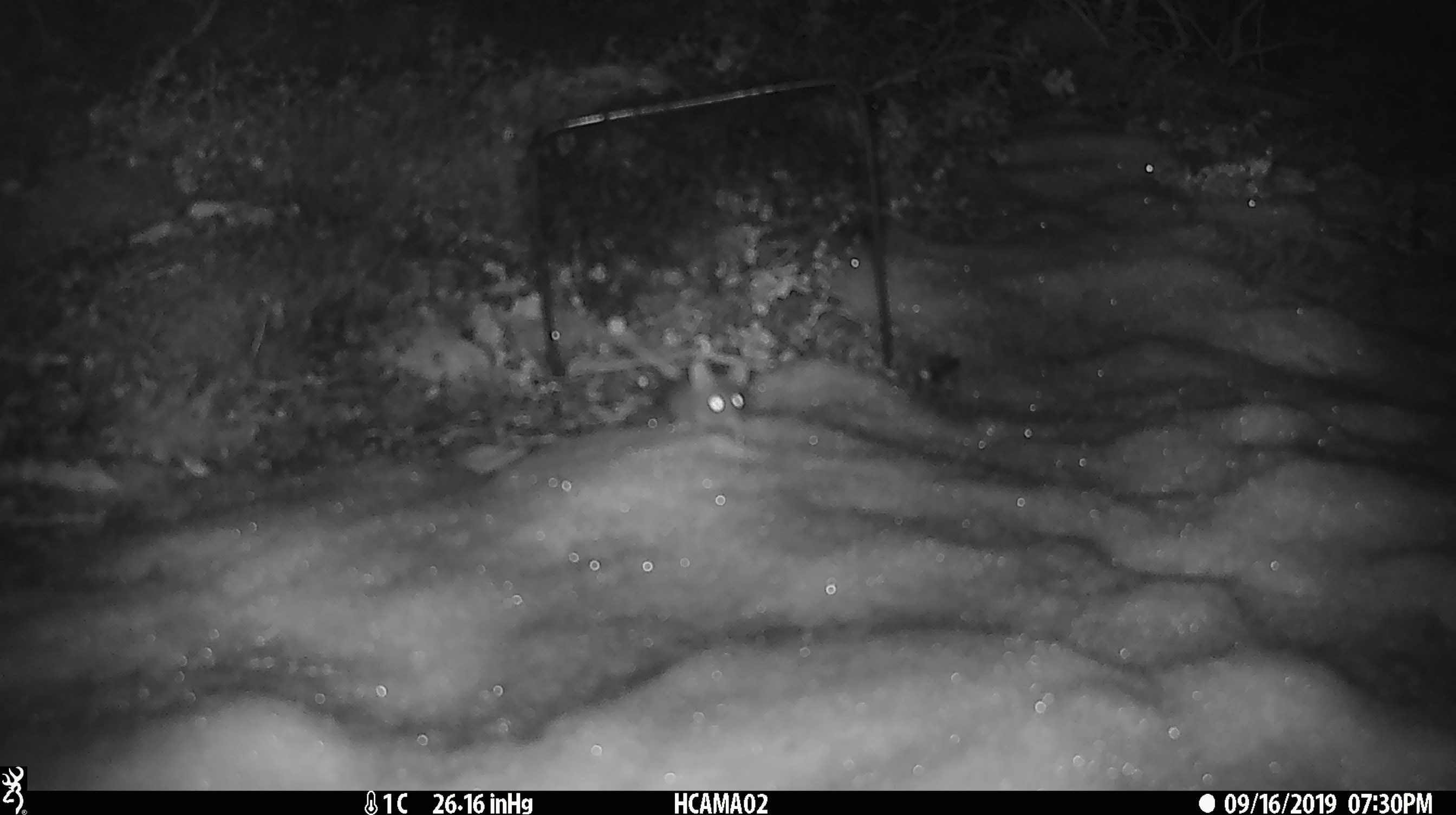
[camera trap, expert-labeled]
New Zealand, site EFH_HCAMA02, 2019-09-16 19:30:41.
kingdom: Animalia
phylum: Chordata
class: Mammalia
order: Rodentia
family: Muridae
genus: Mus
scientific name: Mus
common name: mouse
Mouse (Mus).